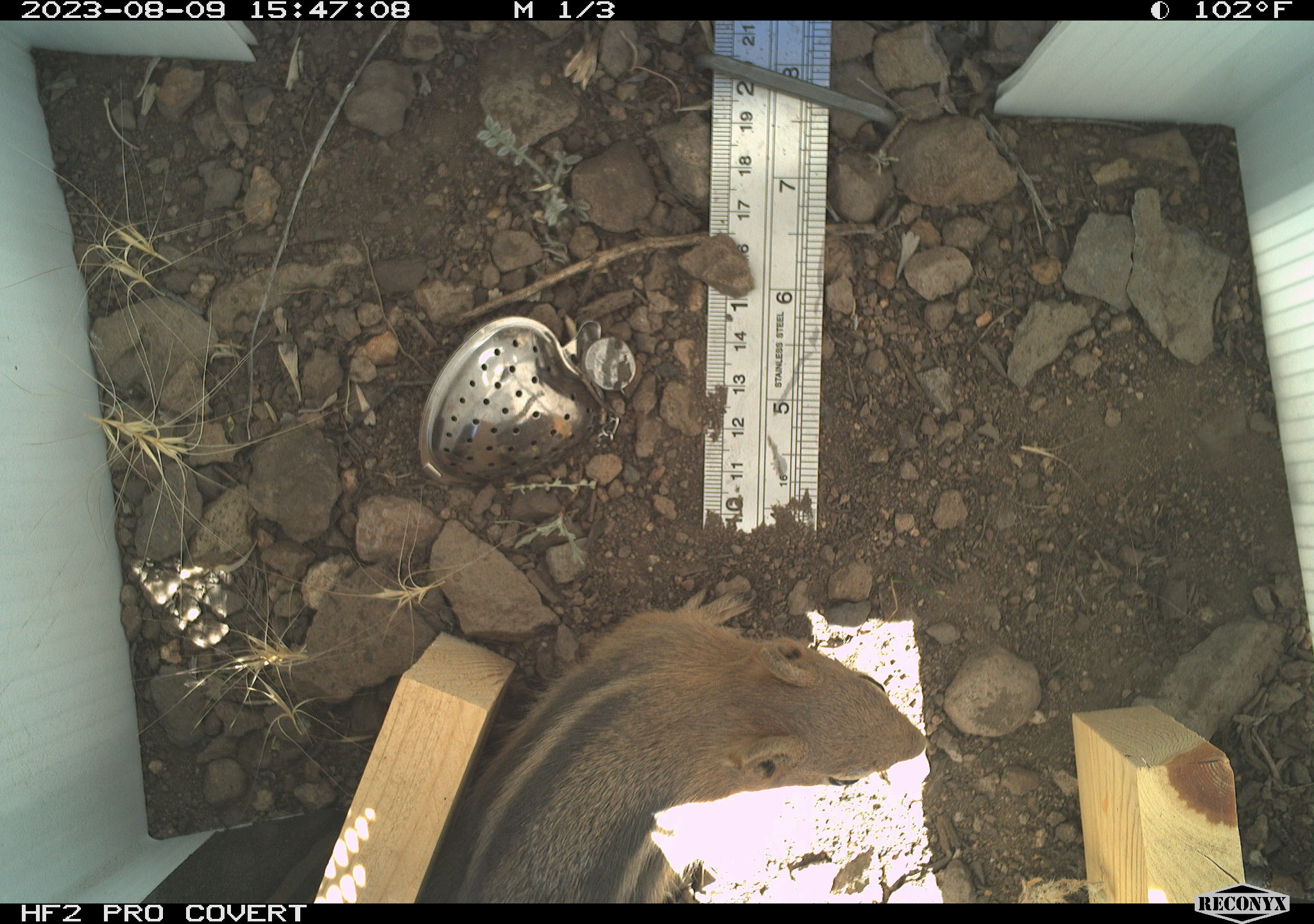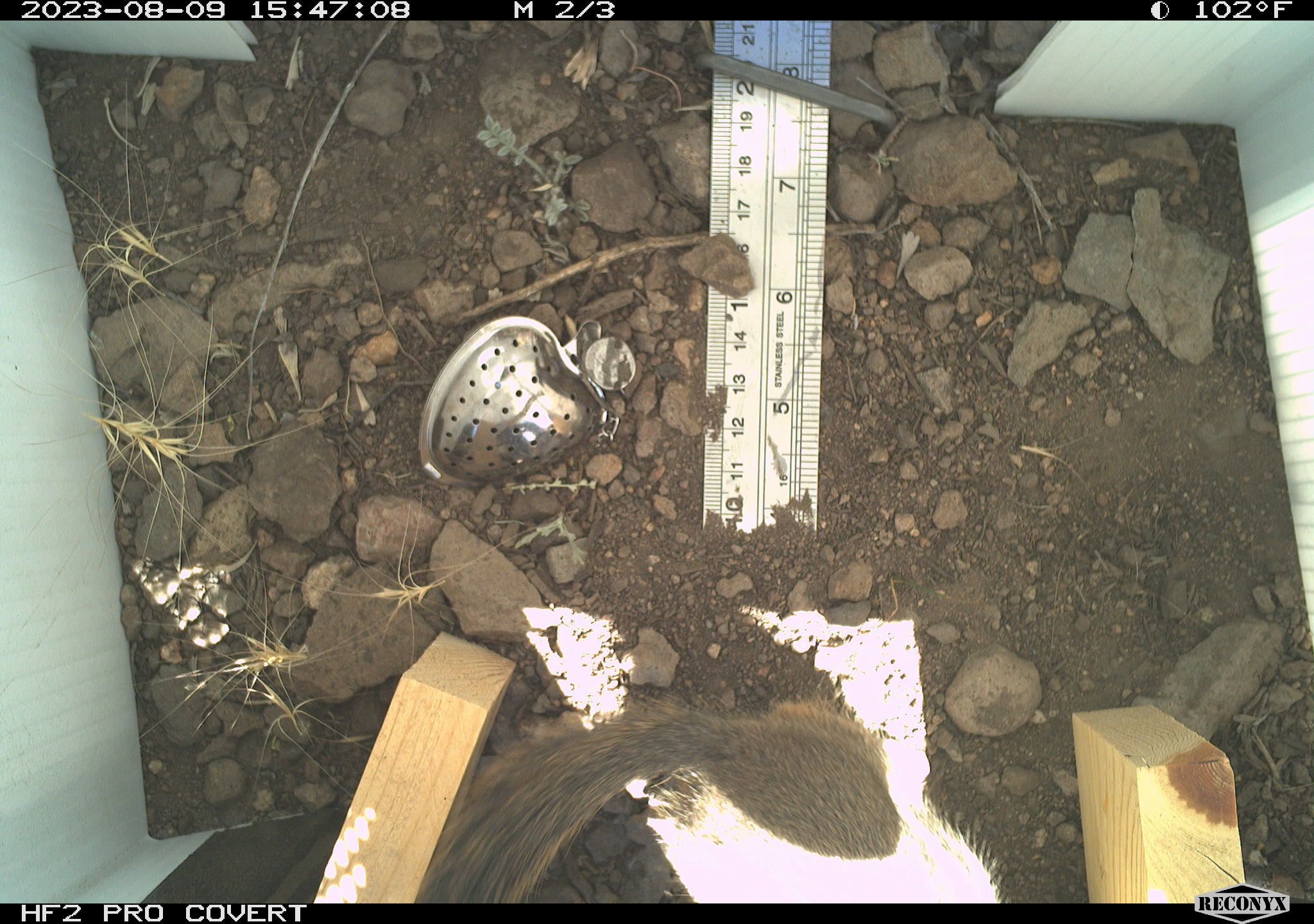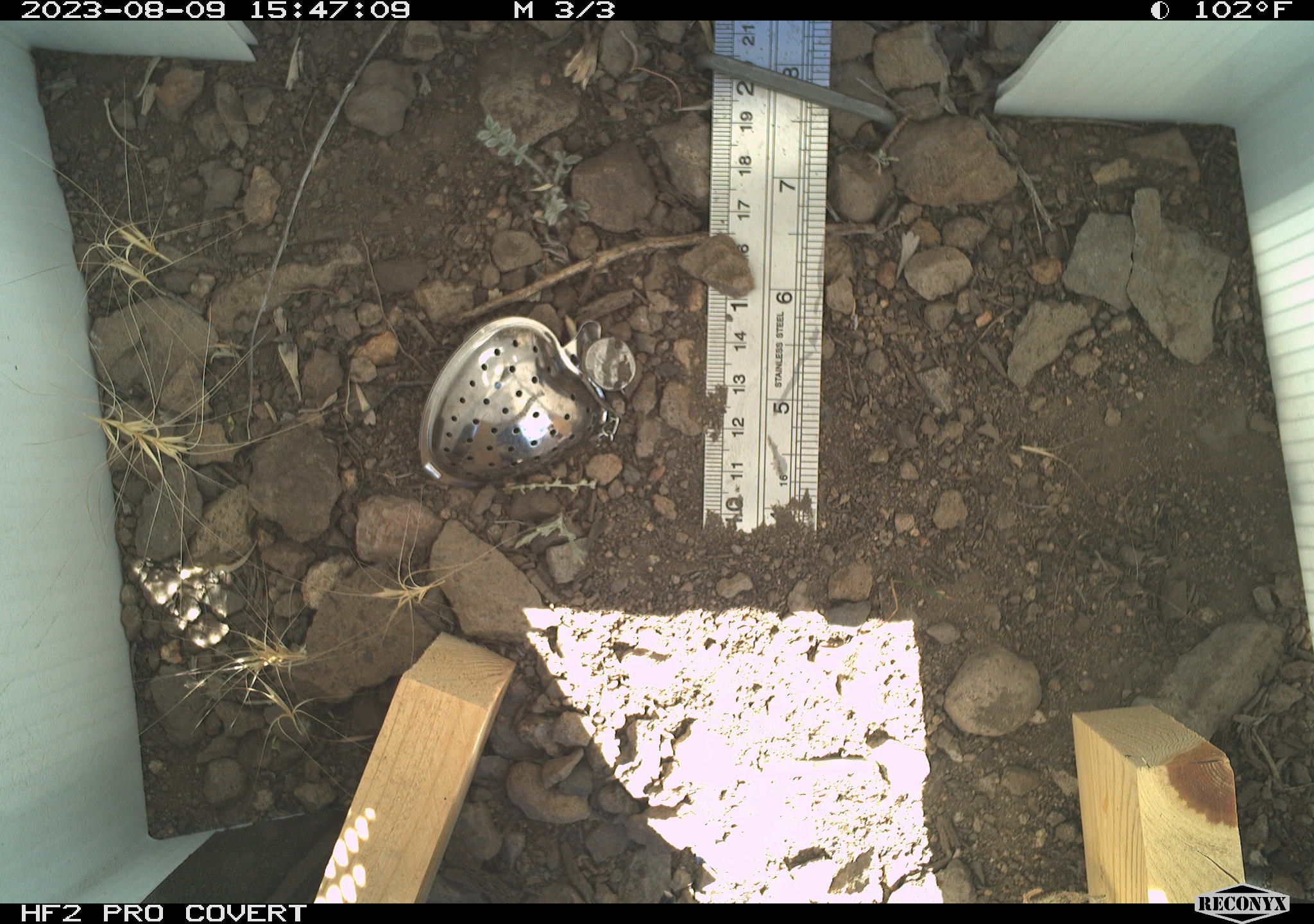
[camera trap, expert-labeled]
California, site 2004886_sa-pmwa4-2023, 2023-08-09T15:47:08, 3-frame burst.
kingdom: Animalia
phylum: Chordata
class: Mammalia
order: Rodentia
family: Sciuridae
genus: Callospermophilus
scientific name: Callospermophilus lateralis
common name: golden mantled ground squirrel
Golden mantled ground squirrel (Callospermophilus lateralis).